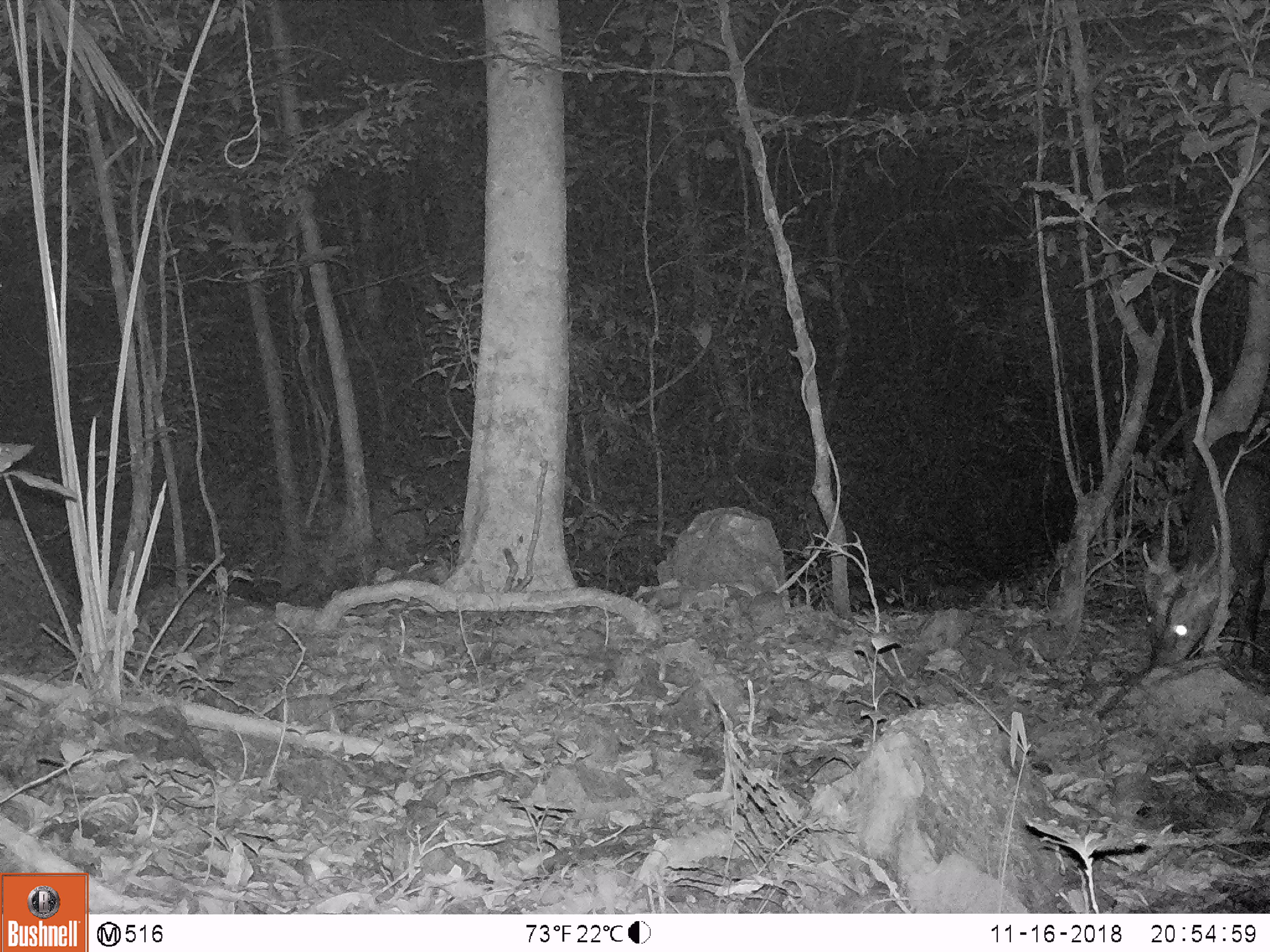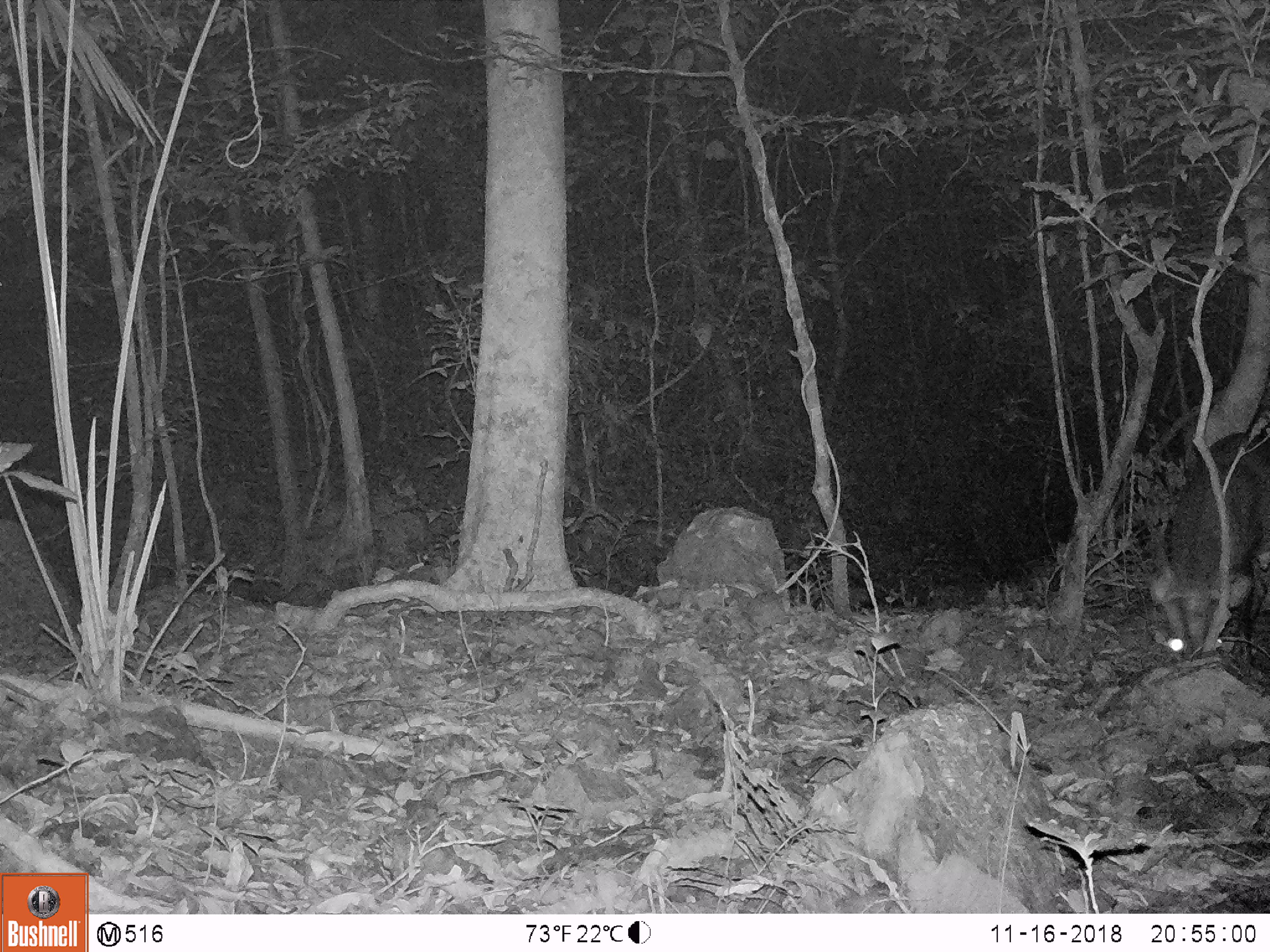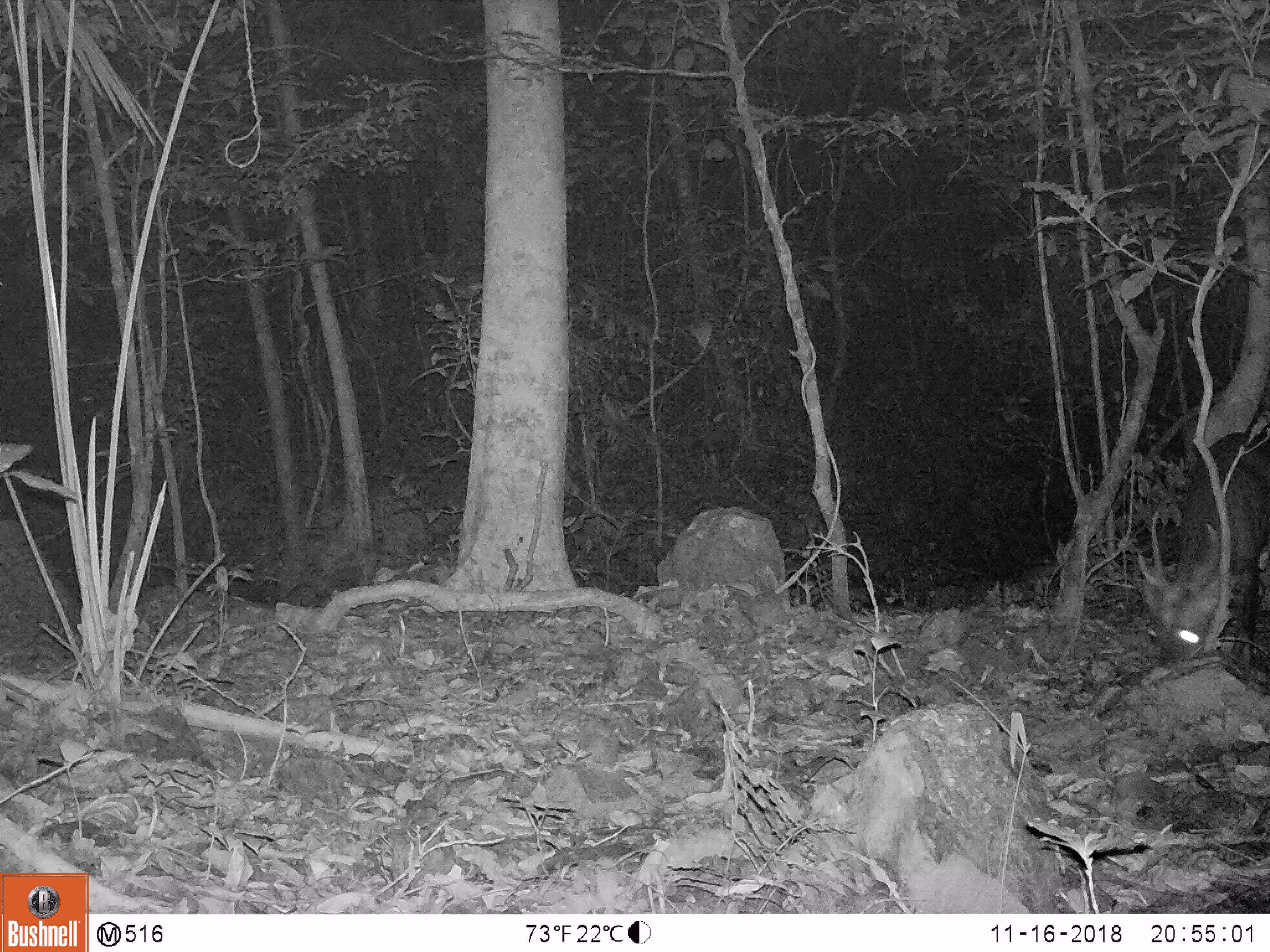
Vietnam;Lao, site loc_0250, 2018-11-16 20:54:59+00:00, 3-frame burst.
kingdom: Animalia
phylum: Chordata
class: Mammalia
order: Artiodactyla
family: Cervidae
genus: Muntiacus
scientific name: Muntiacus vuquangensis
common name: large-antlered muntjac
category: large antlered muntjac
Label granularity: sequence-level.